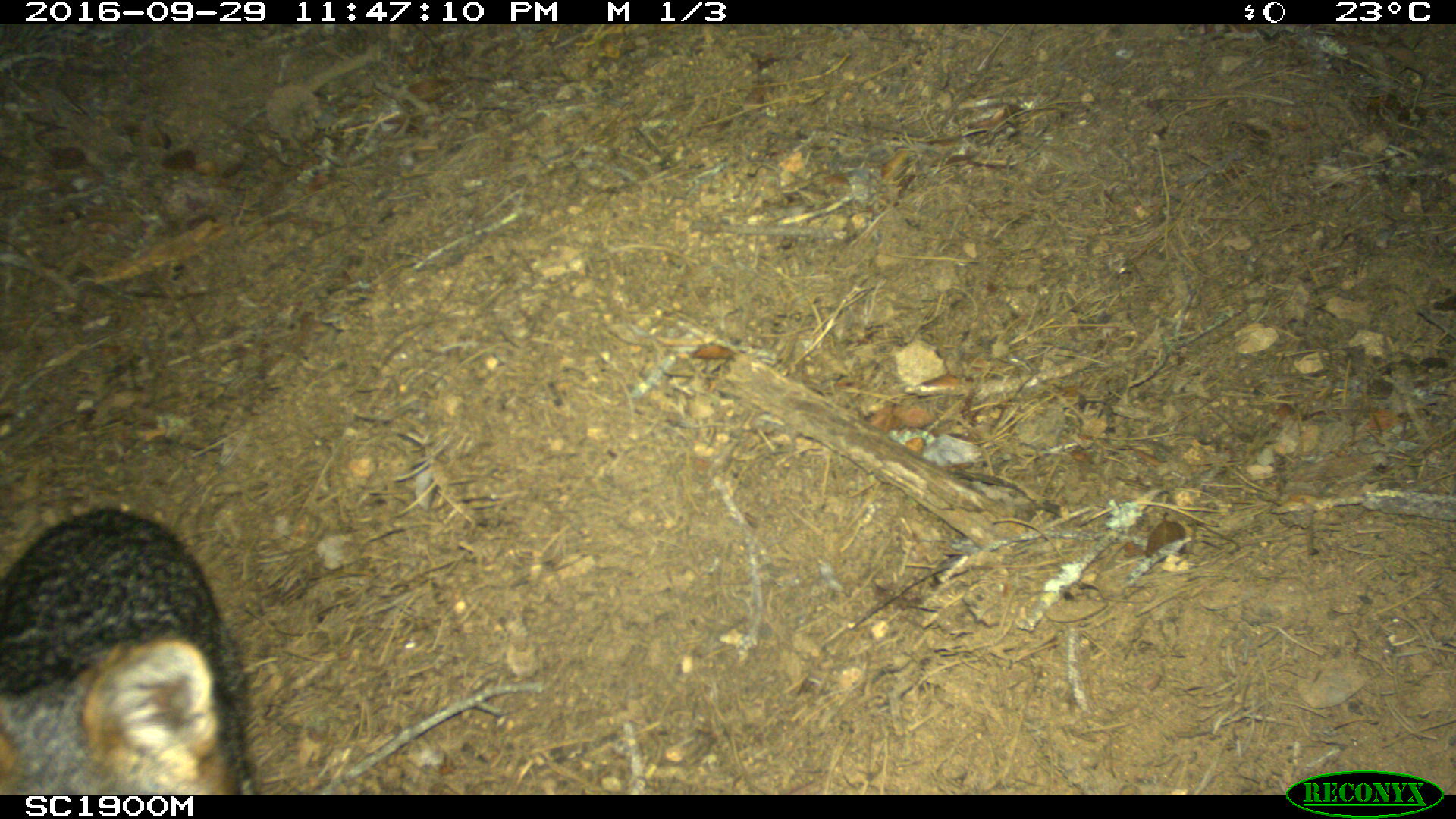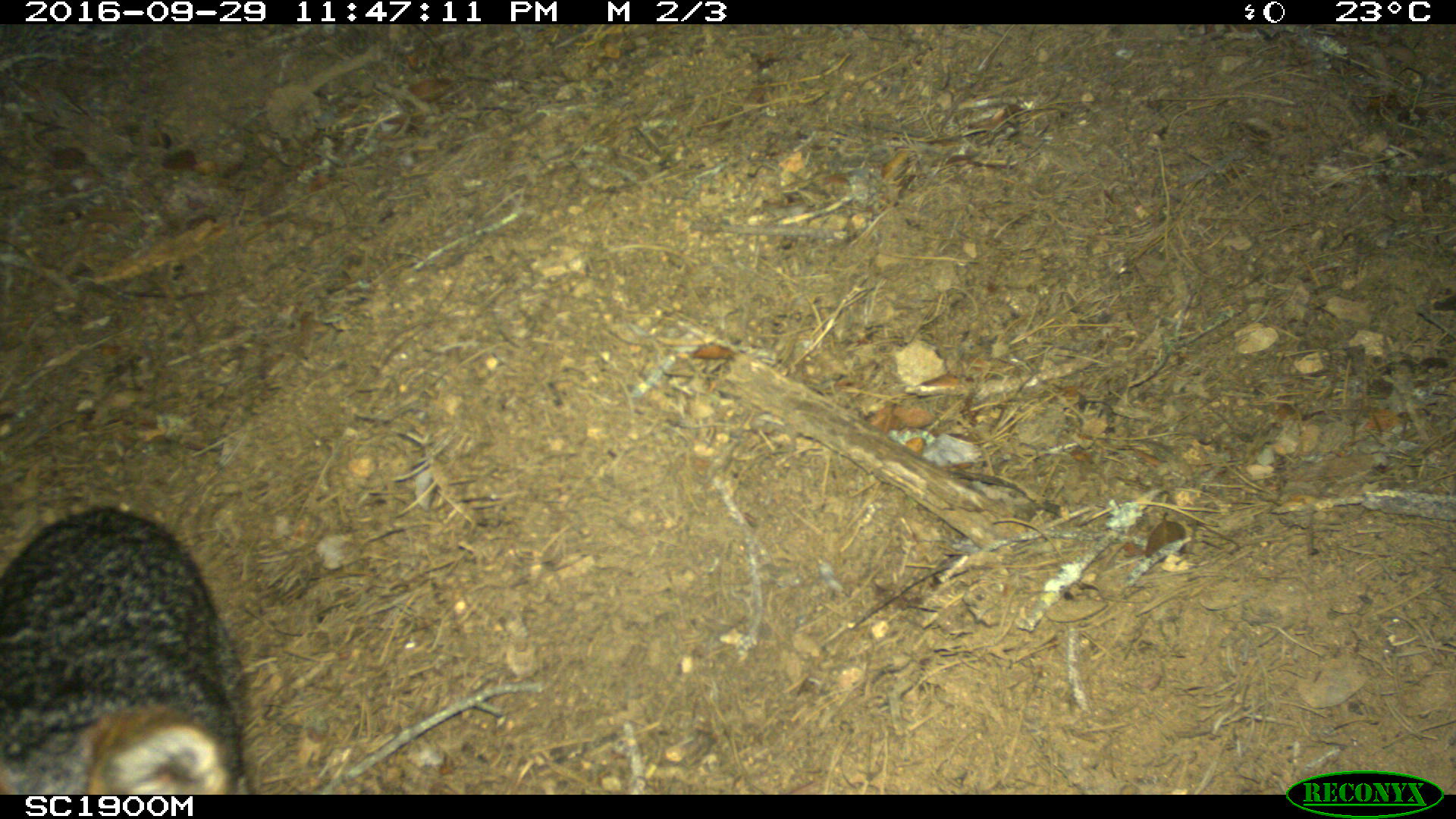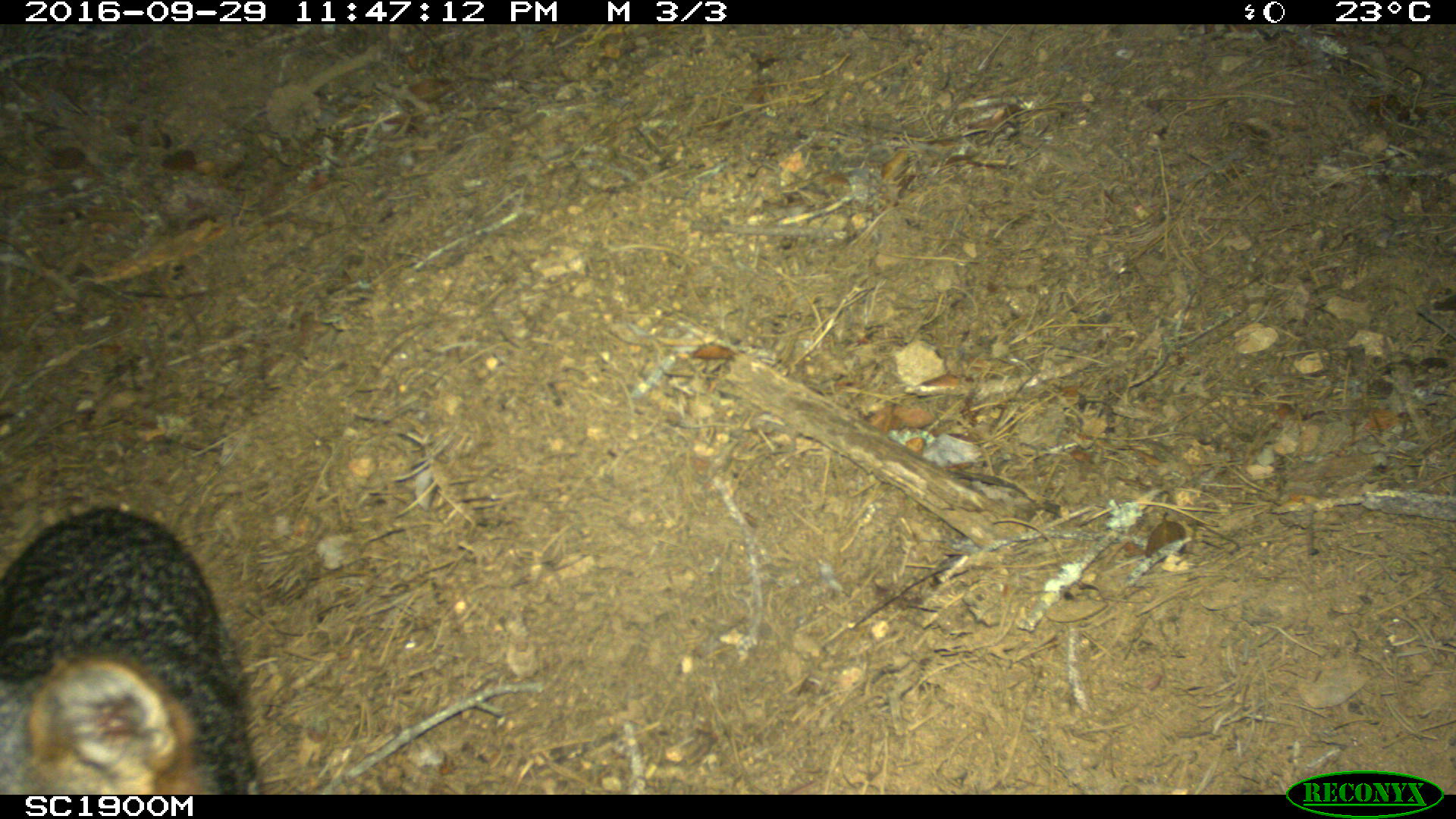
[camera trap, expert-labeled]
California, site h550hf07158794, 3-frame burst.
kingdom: Animalia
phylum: Chordata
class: Mammalia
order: Carnivora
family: Canidae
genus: Urocyon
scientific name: Urocyon littoralis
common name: island fox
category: fox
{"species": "fox (island fox) (Urocyon littoralis)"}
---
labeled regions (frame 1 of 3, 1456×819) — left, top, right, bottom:
fox: 0, 507, 258, 794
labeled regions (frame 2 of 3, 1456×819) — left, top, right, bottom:
fox: 0, 506, 239, 795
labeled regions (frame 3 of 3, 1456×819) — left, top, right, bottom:
fox: 0, 507, 259, 794